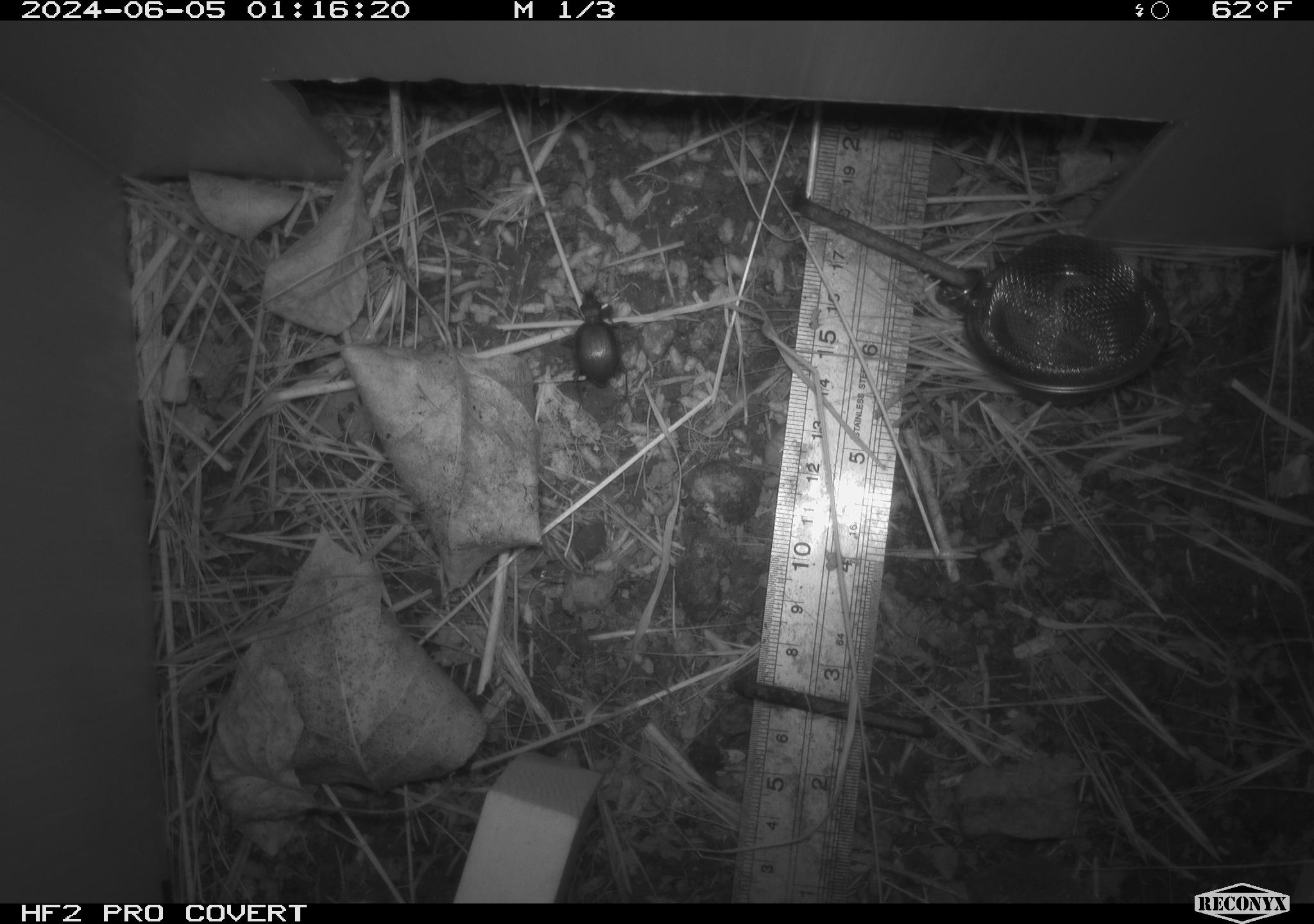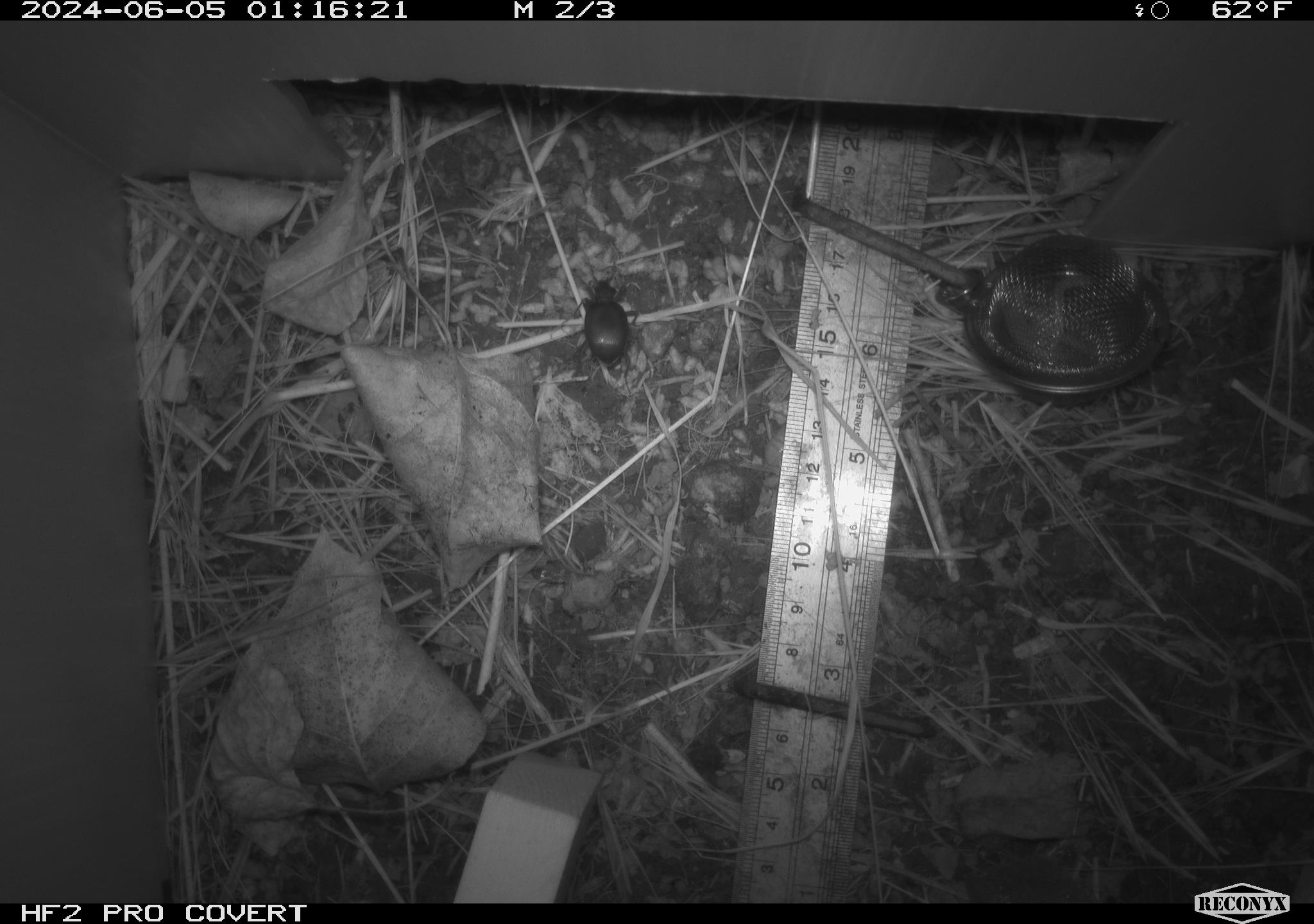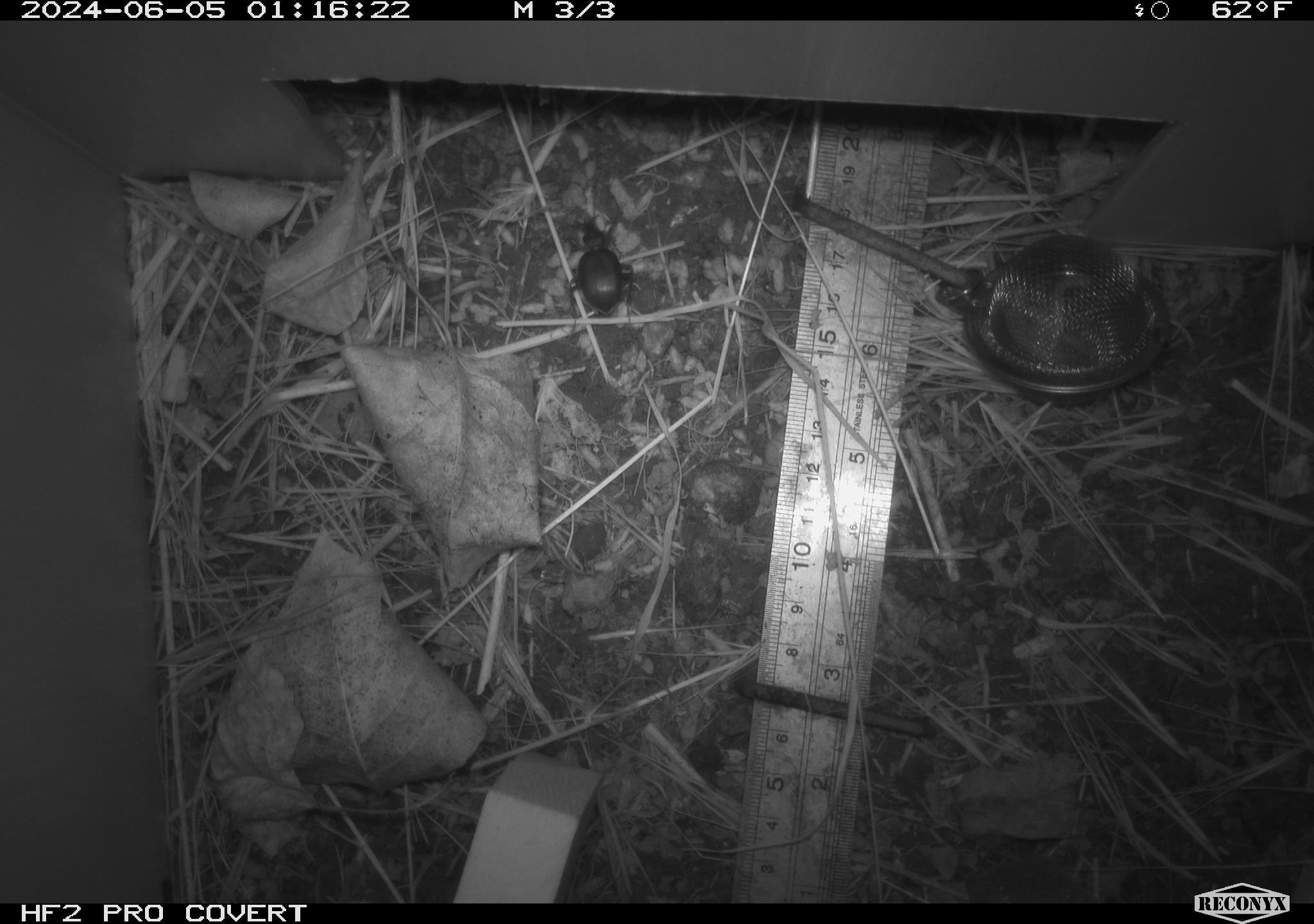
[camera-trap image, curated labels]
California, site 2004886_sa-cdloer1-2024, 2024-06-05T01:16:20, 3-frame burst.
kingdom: Animalia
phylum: Arthropoda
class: Insecta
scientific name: Insecta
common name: insect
Insect (Insecta).